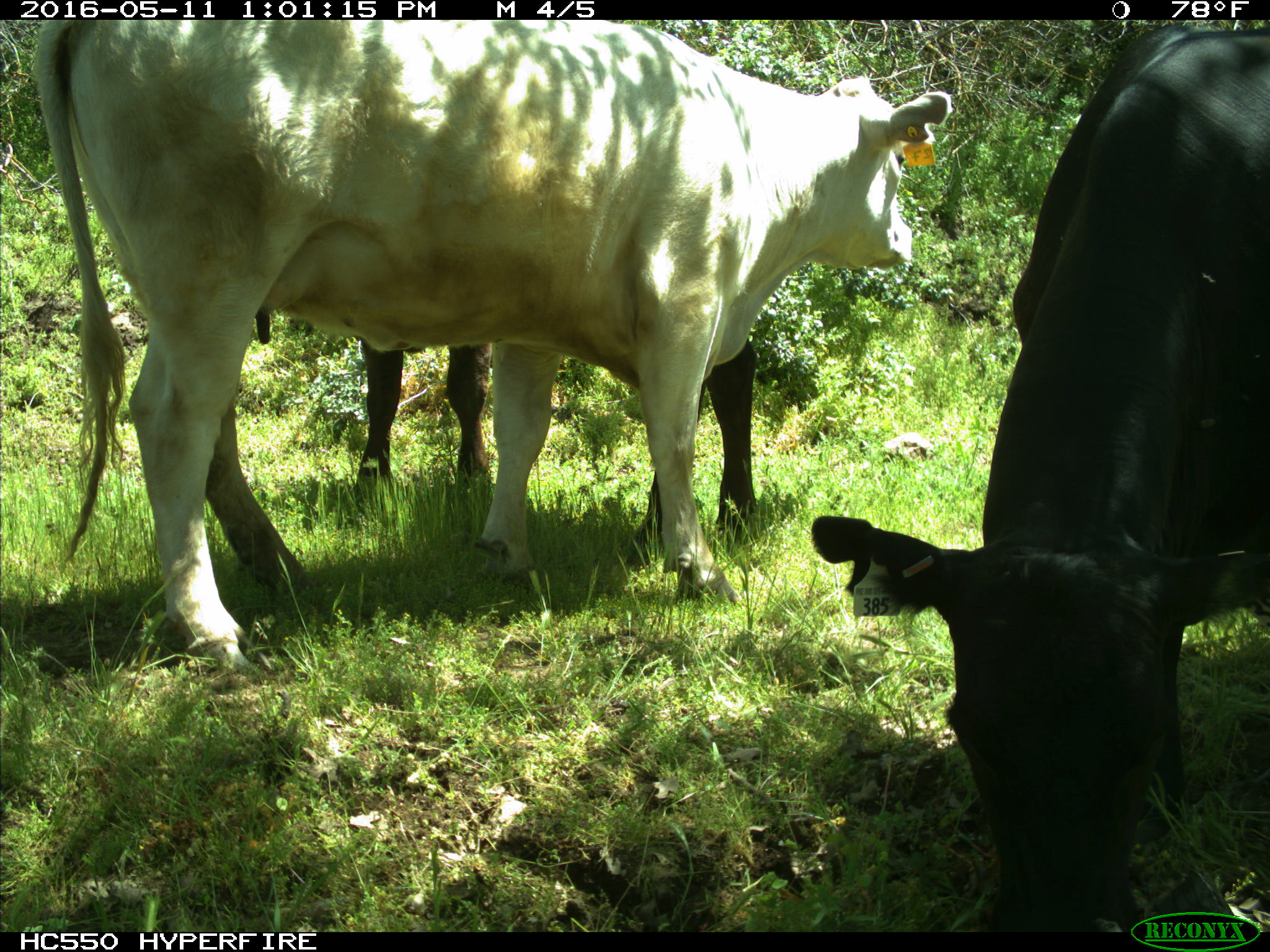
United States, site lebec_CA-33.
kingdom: Animalia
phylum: Chordata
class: Mammalia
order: Artiodactyla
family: Bovidae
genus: Bos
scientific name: Bos taurus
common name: domestic cow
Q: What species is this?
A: Bos taurus (domestic cow).